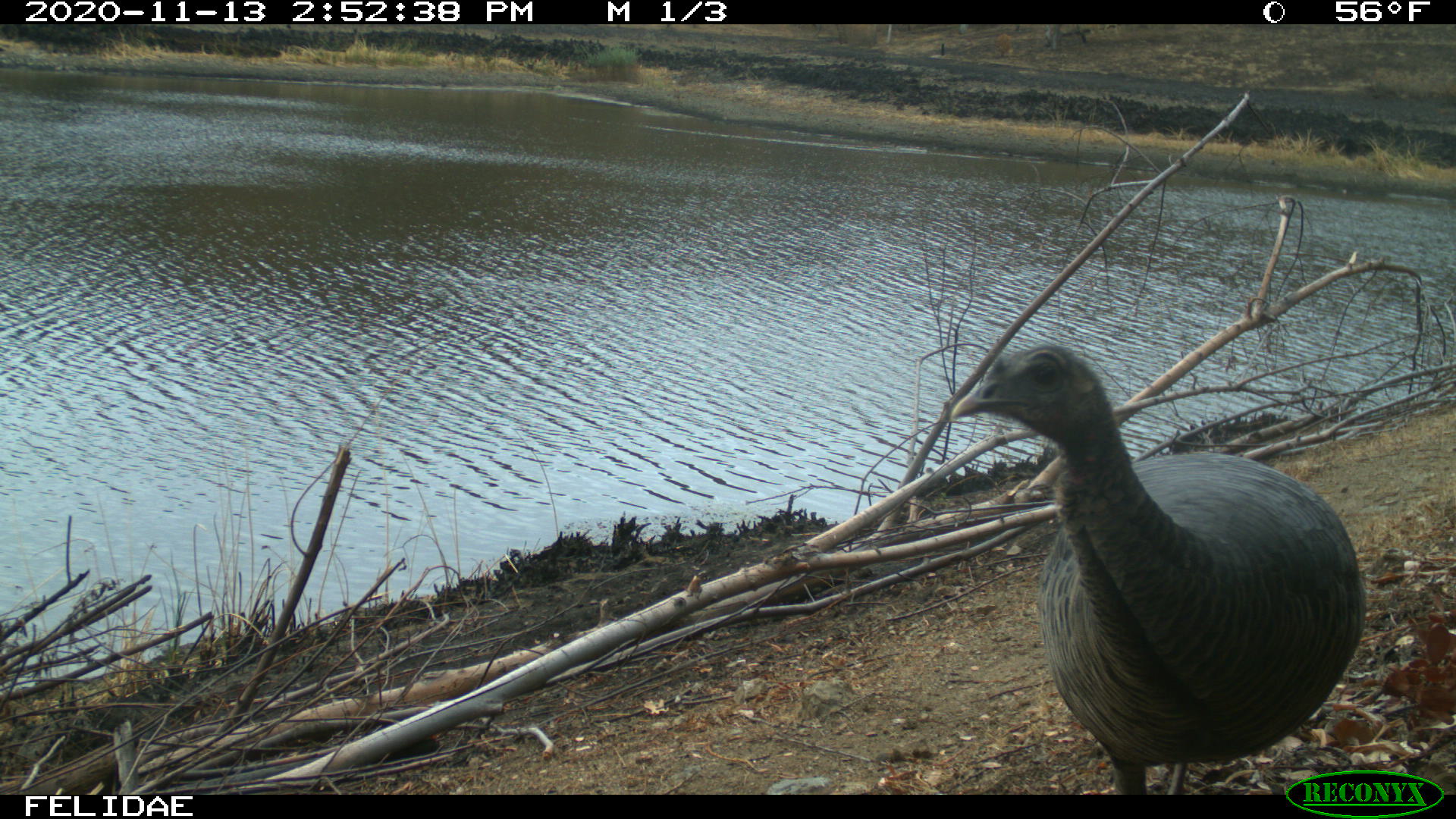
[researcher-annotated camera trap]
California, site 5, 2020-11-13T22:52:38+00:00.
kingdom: Animalia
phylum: Chordata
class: Aves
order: Galliformes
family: Phasianidae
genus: Meleagris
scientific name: Meleagris gallopavo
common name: turkey